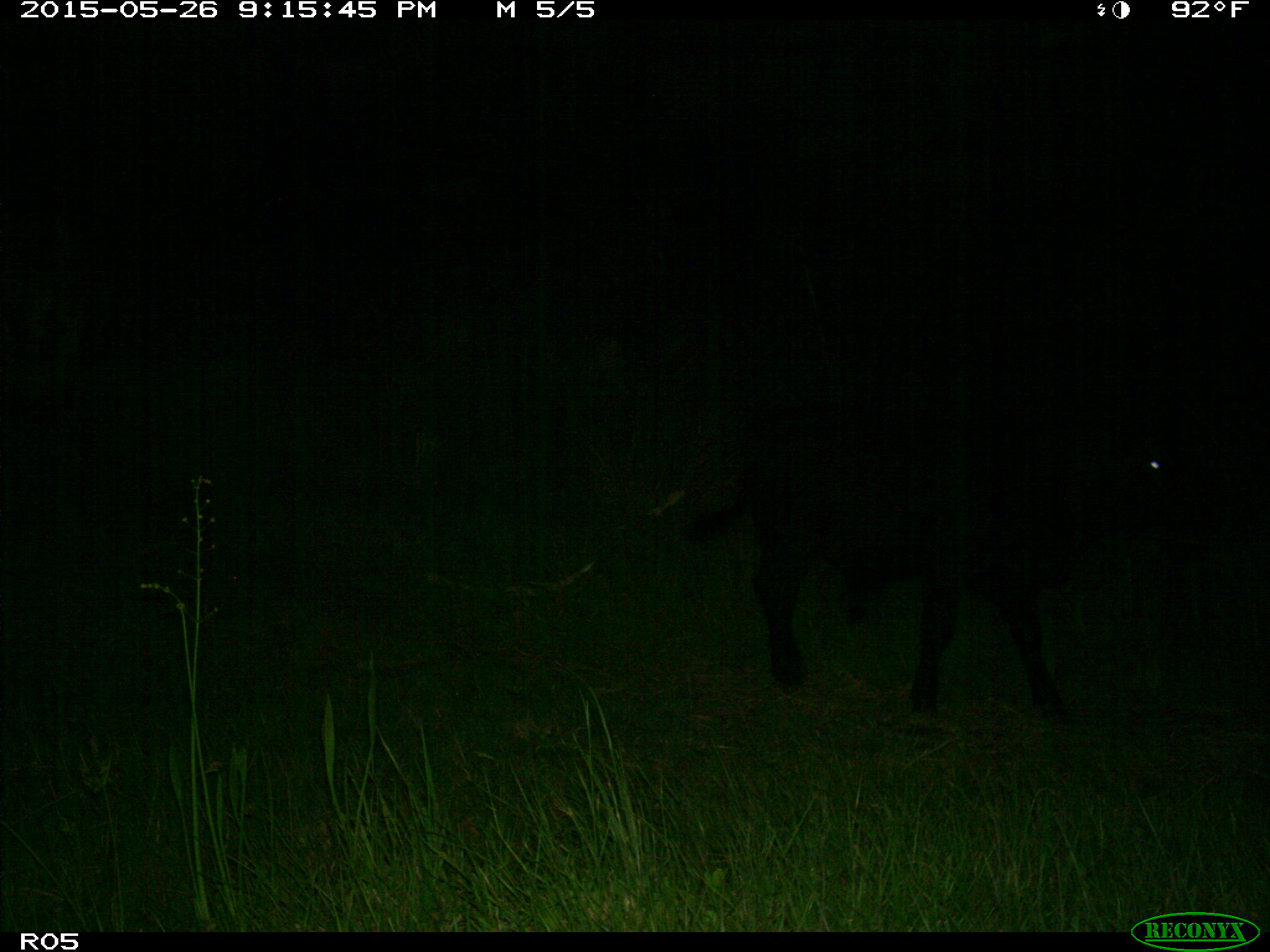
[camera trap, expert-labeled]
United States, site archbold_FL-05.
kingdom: Animalia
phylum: Chordata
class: Mammalia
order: Artiodactyla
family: Bovidae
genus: Bos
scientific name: Bos taurus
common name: domestic cow